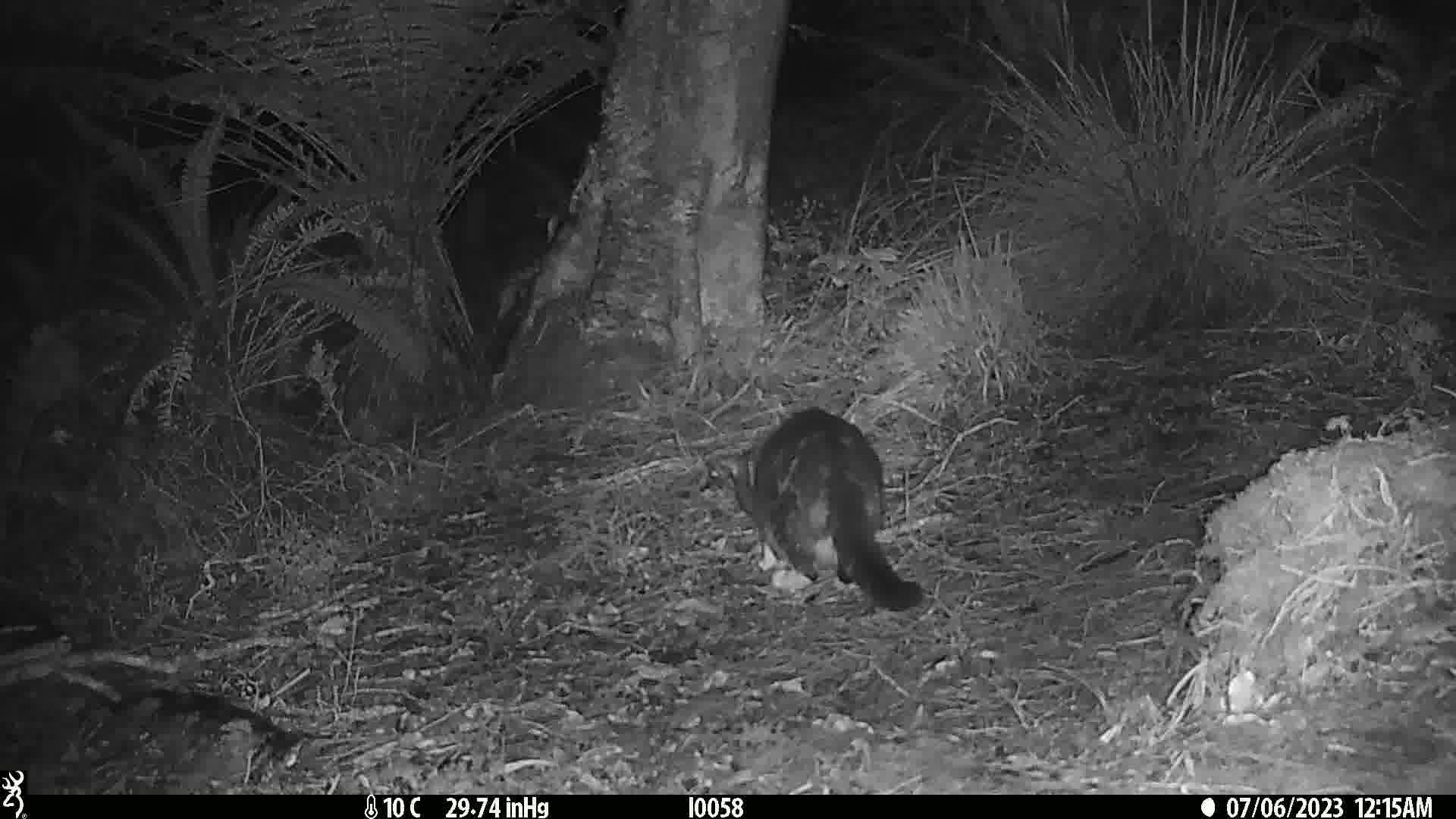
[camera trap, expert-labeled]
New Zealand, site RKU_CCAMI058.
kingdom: Animalia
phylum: Chordata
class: Mammalia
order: Carnivora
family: Felidae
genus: Felis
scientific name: Felis catus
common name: domestic cat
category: cat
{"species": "cat (domestic cat) (Felis catus)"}